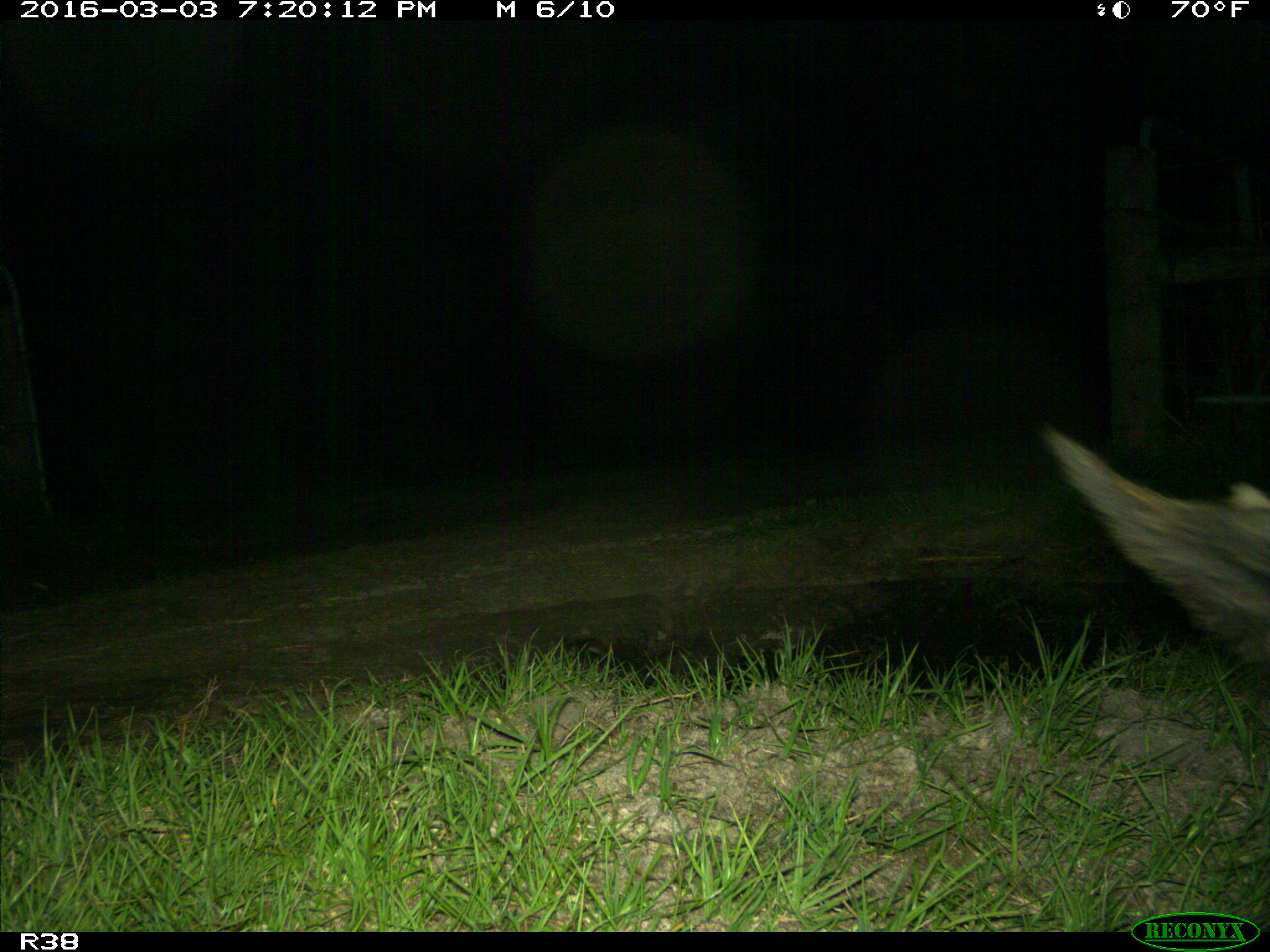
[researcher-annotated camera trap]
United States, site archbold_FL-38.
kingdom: Animalia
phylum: Chordata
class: Mammalia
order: Artiodactyla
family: Suidae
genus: Sus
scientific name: Sus scrofa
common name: wild boar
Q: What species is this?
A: Sus scrofa (wild boar).